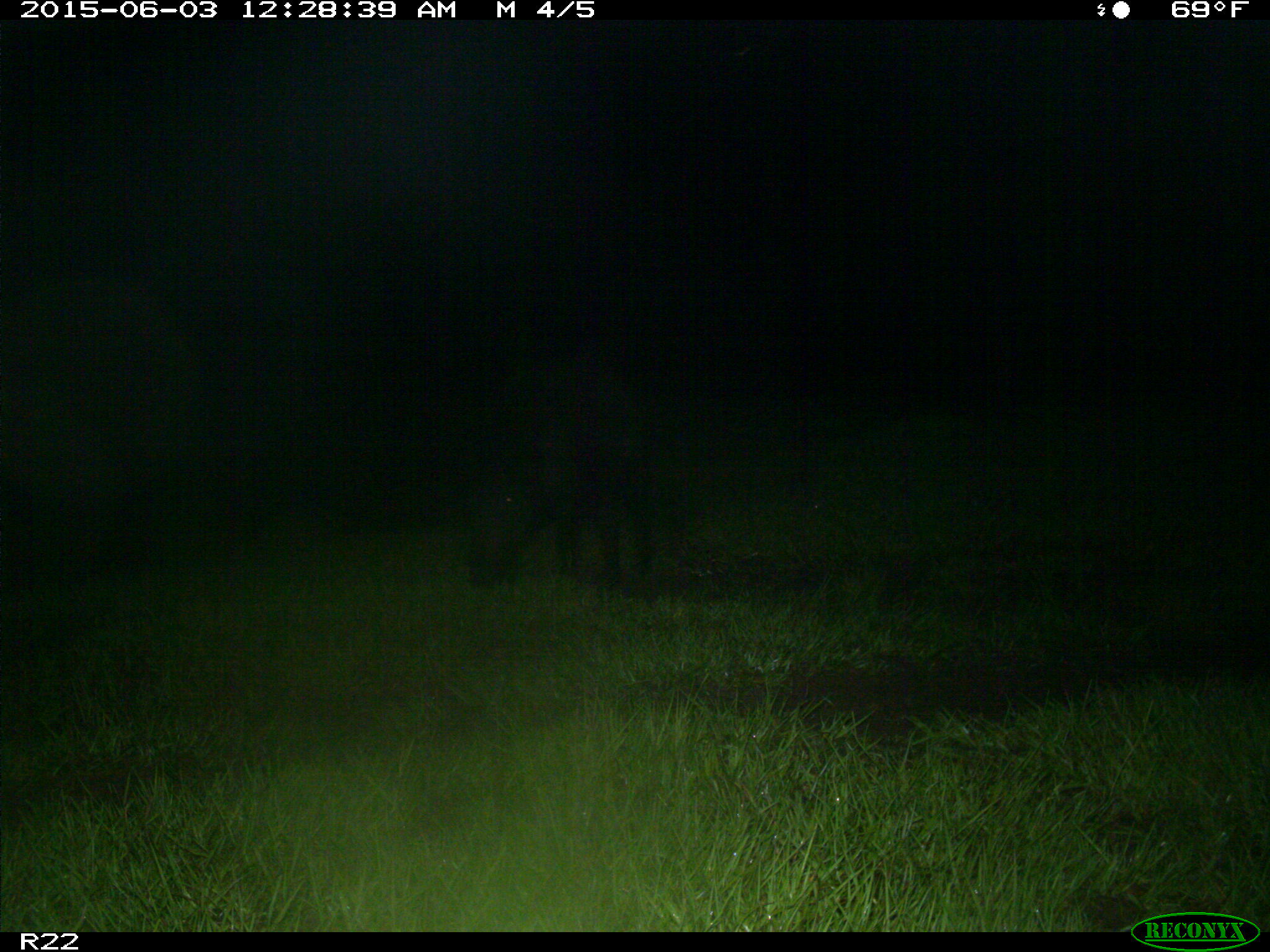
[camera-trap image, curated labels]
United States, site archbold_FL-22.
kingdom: Animalia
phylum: Chordata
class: Mammalia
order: Artiodactyla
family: Bovidae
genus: Bos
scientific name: Bos taurus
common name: domestic cow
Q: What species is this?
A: Bos taurus (domestic cow).